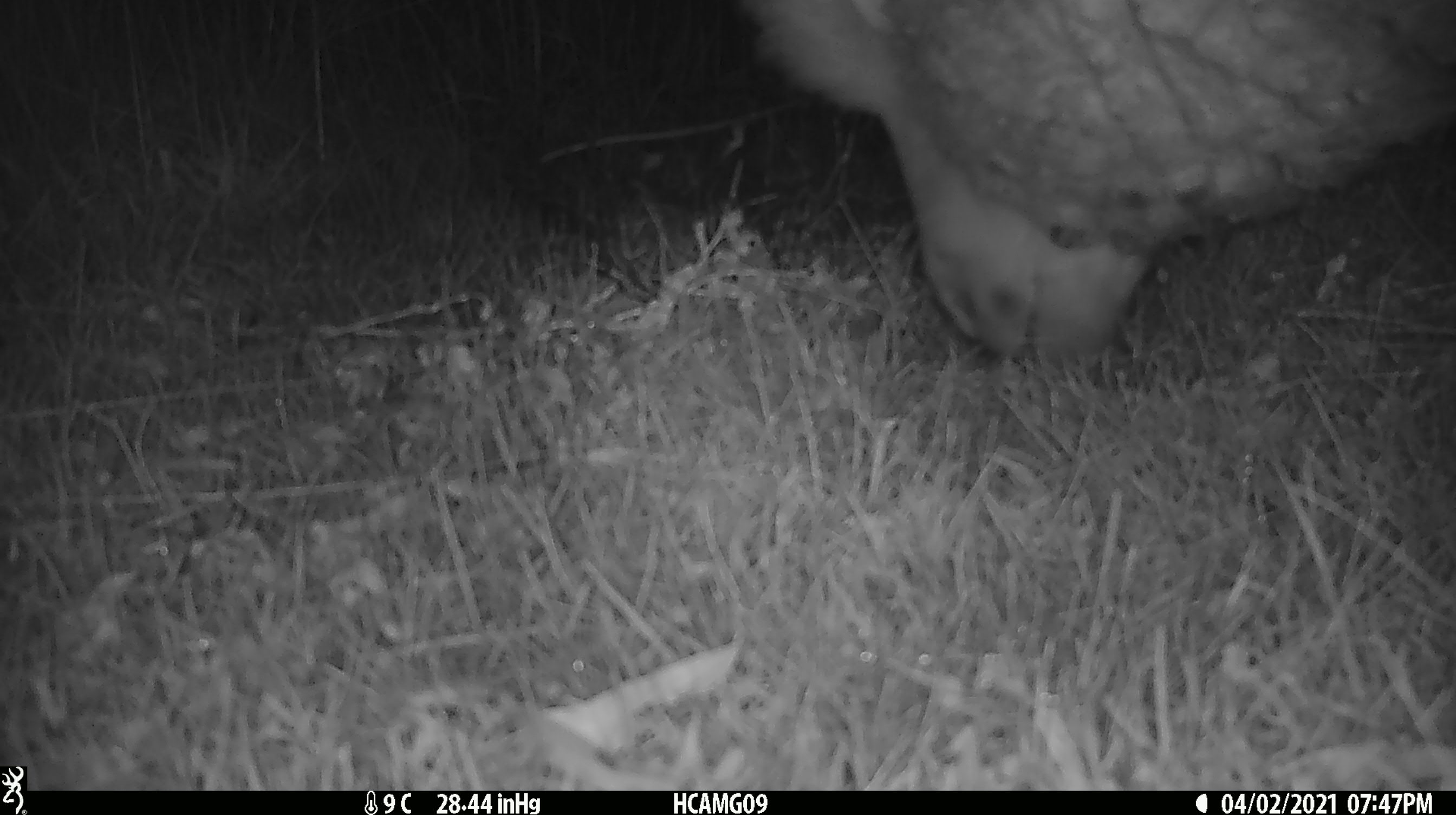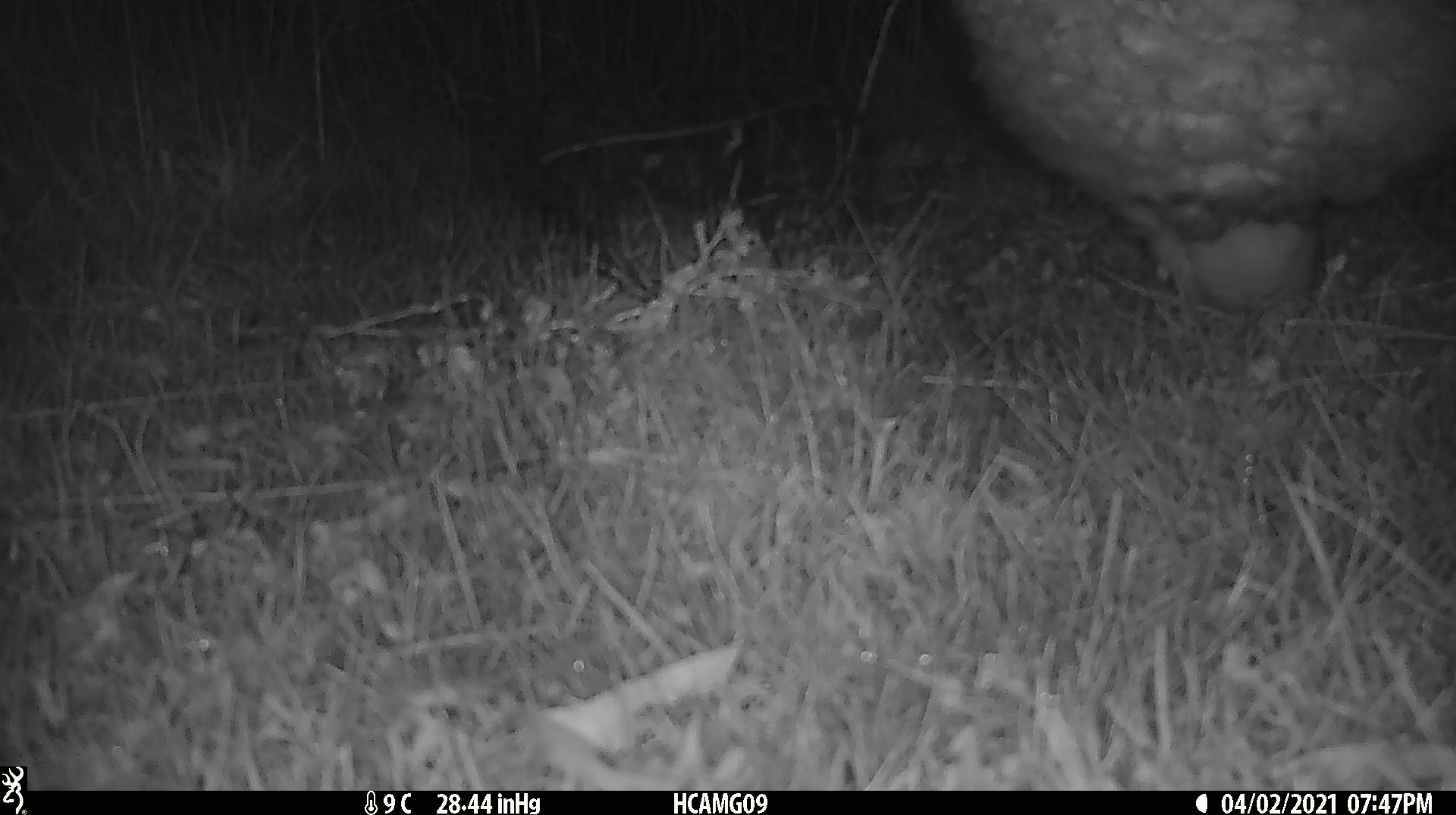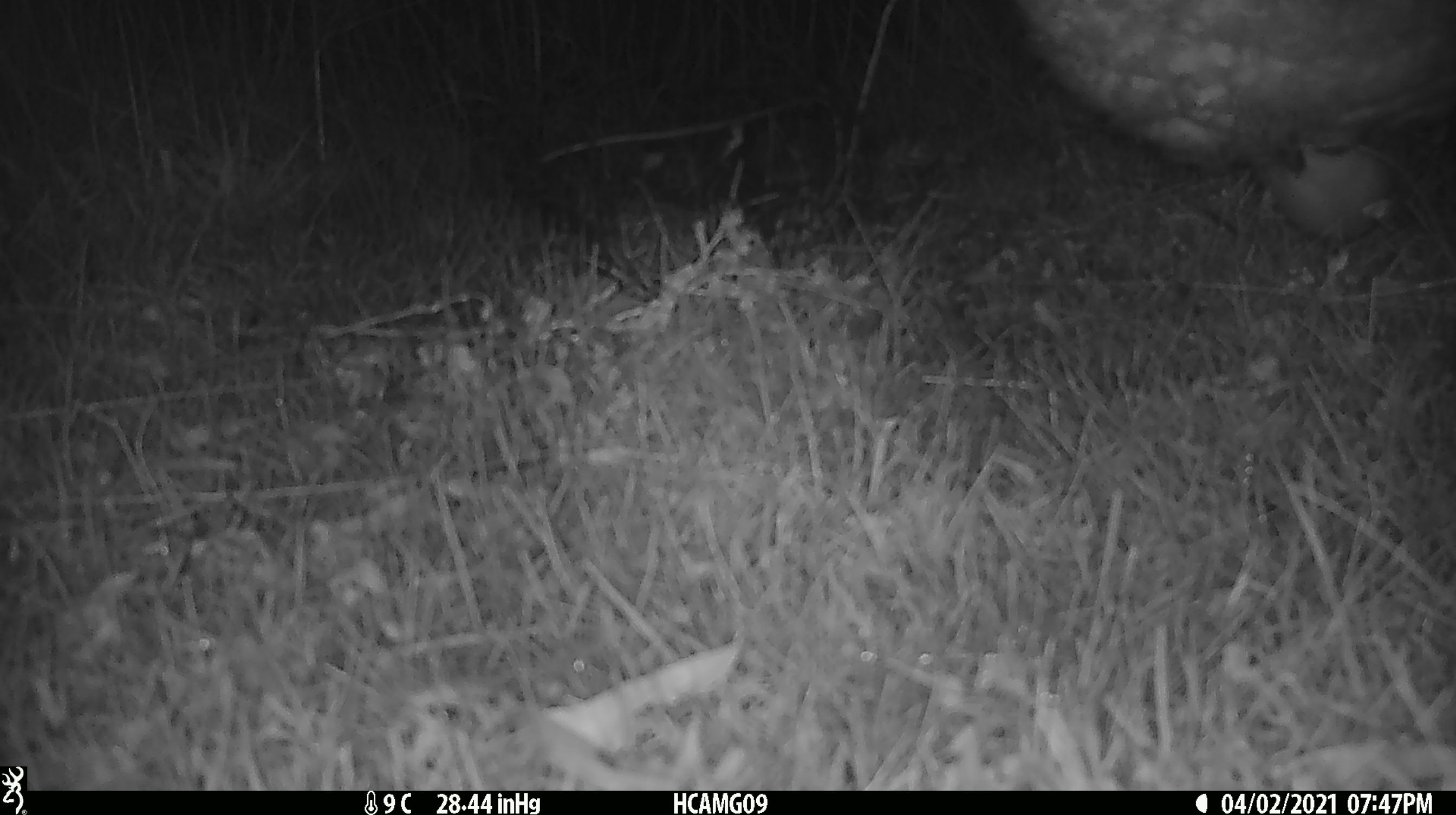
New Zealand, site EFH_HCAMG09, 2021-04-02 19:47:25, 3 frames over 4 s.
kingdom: Animalia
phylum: Chordata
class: Mammalia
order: Artiodactyla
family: Bovidae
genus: Ovis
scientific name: Ovis aries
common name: domestic sheep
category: sheep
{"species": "sheep (domestic sheep) (Ovis aries)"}